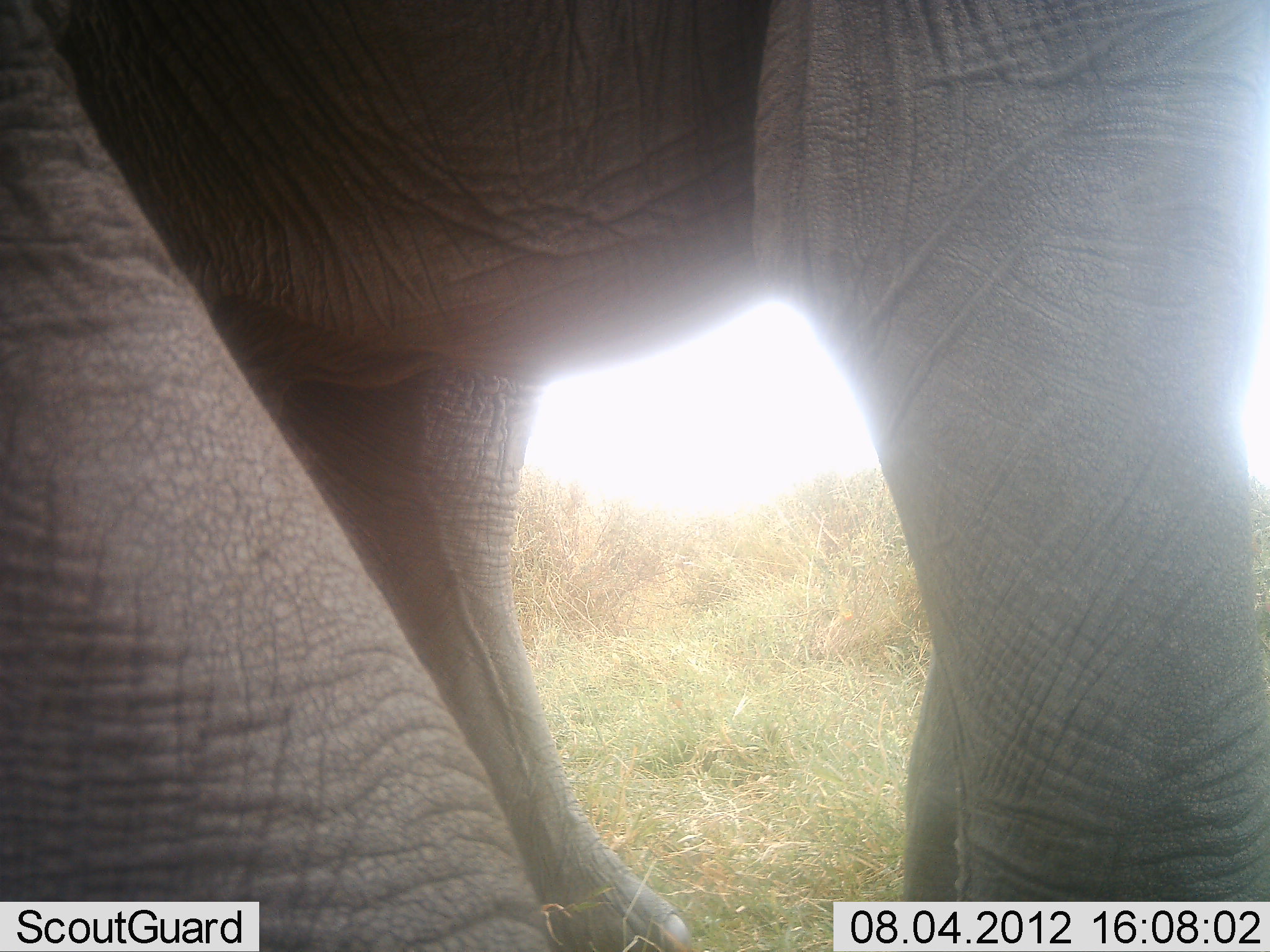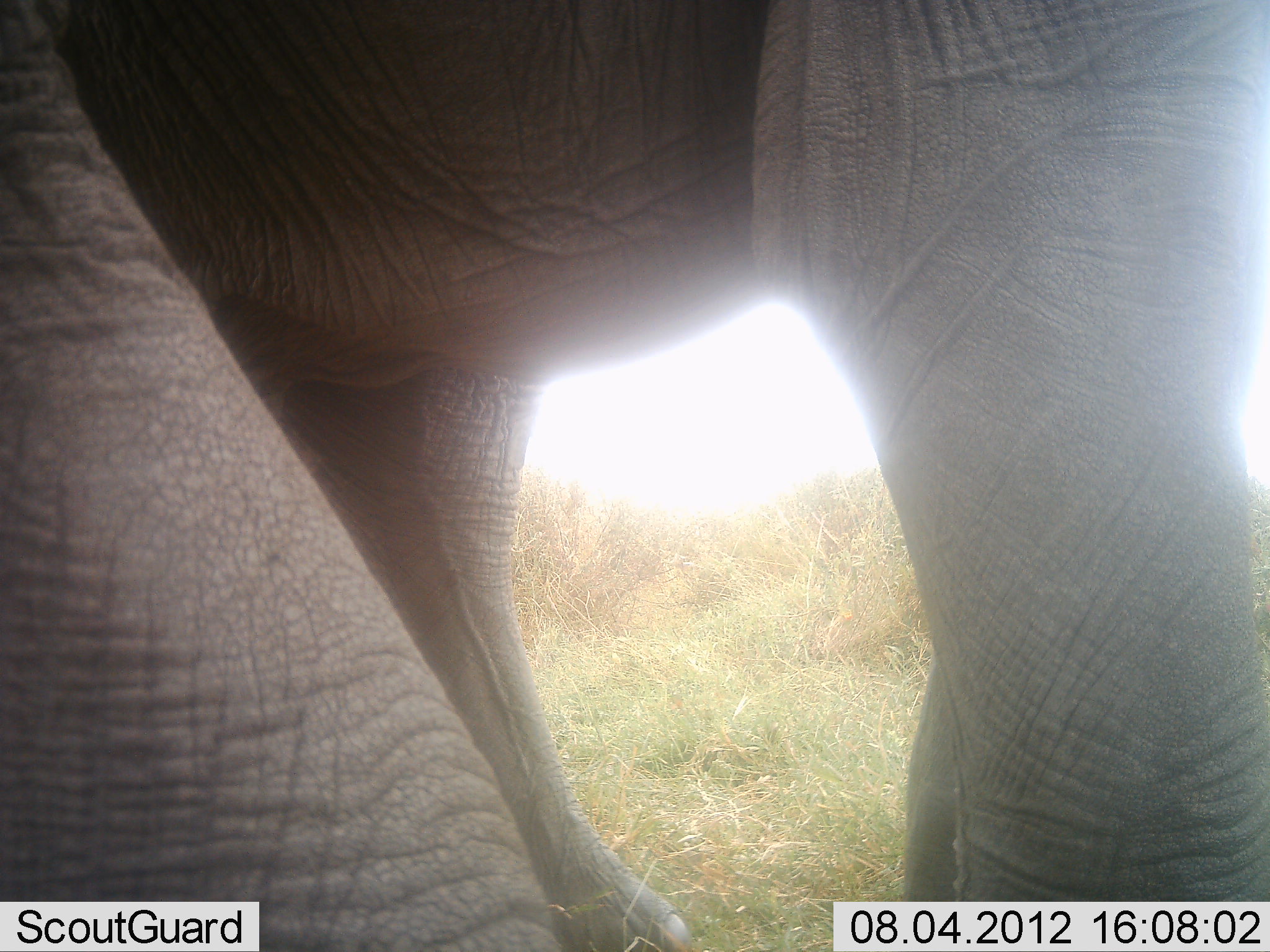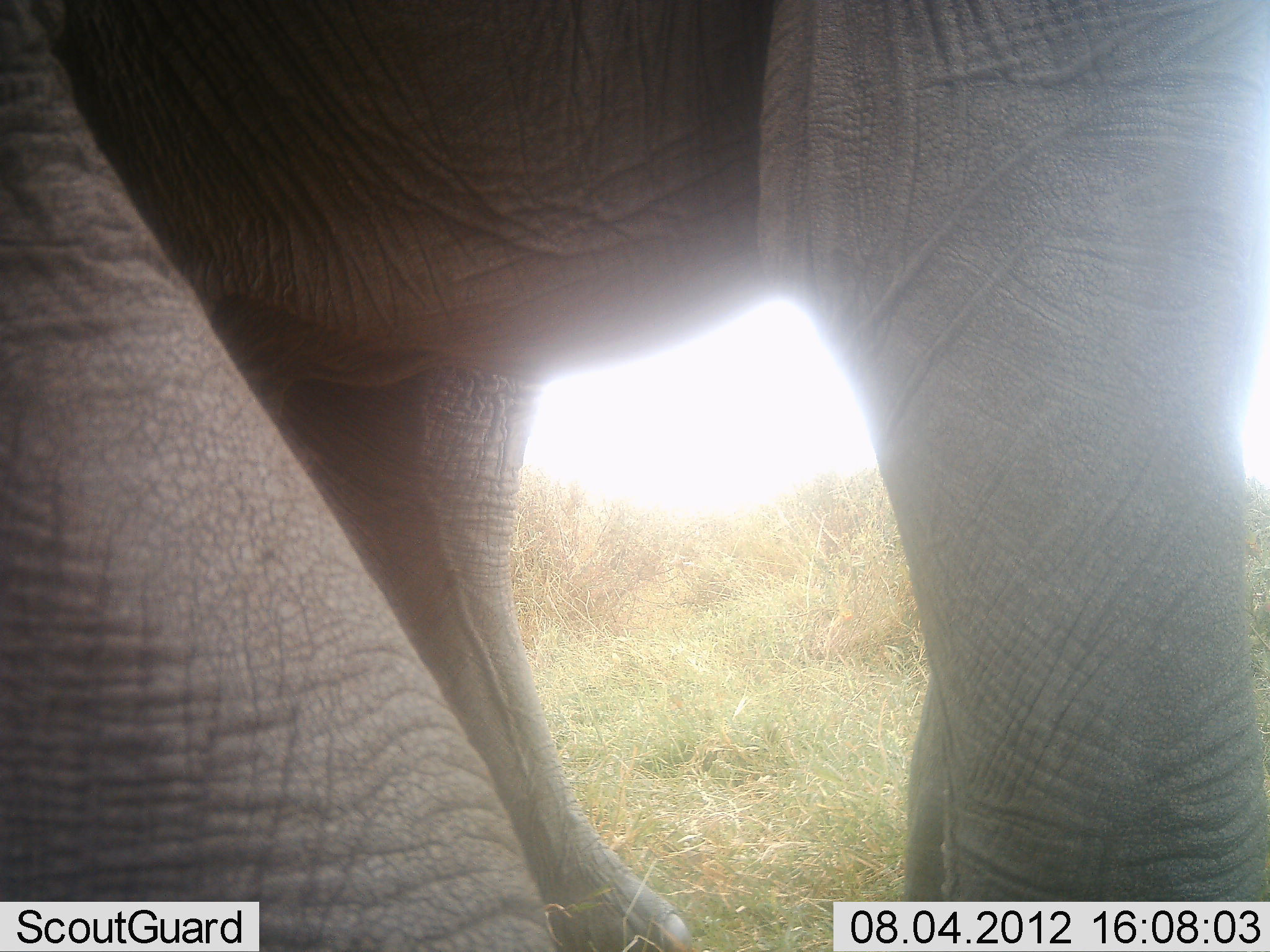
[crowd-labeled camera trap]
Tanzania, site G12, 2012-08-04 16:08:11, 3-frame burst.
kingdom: Animalia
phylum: Chordata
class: Mammalia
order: Proboscidea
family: Elephantidae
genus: Loxodonta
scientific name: Loxodonta africana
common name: african bush elephant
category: elephant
Elephant (african bush elephant) (Loxodonta africana), count 1. Behavior (volunteer vote fractions): standing 100%, resting 0%, moving 0%, interacting 0%. Young present (vote fraction): 0%. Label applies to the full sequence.